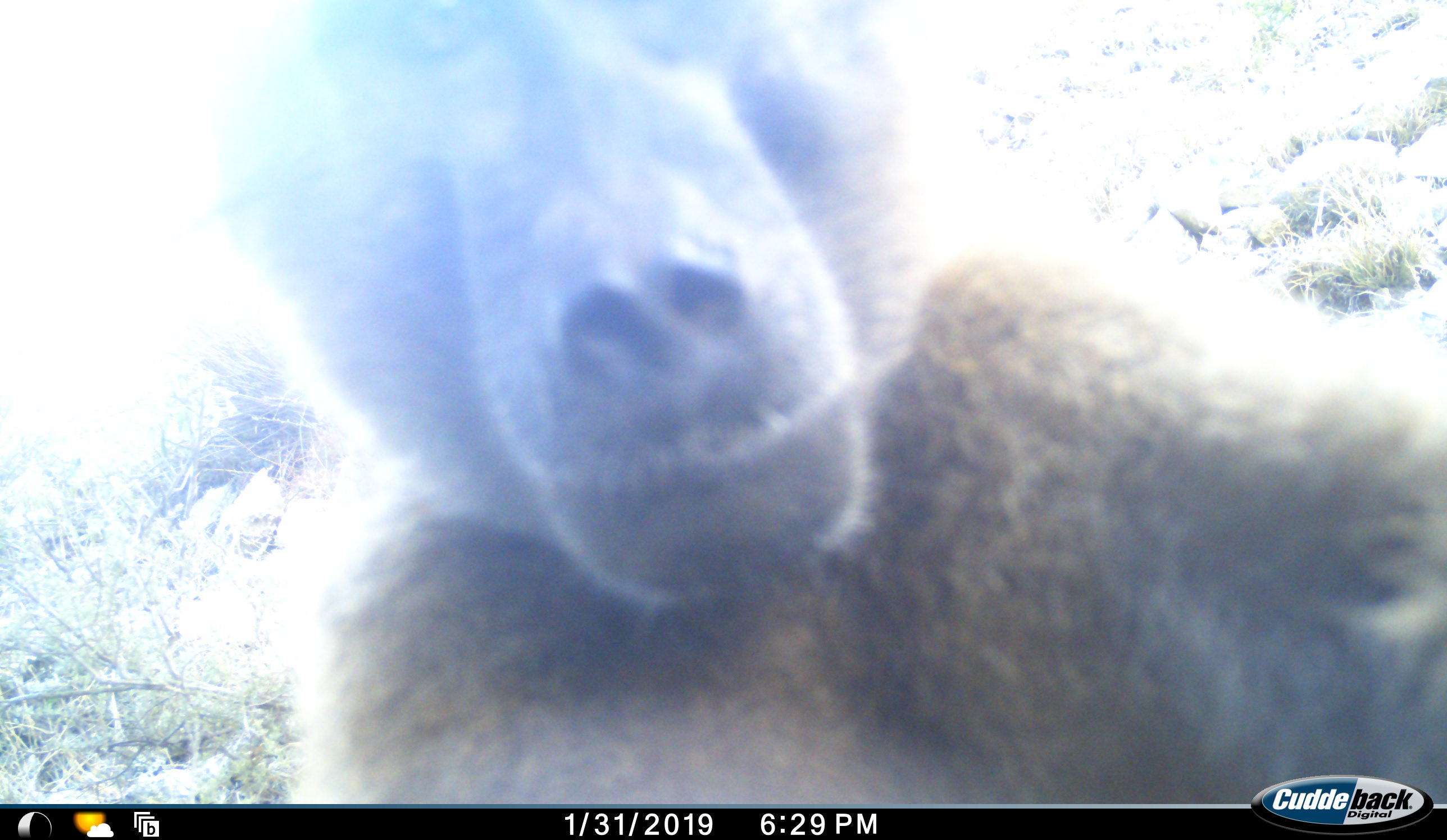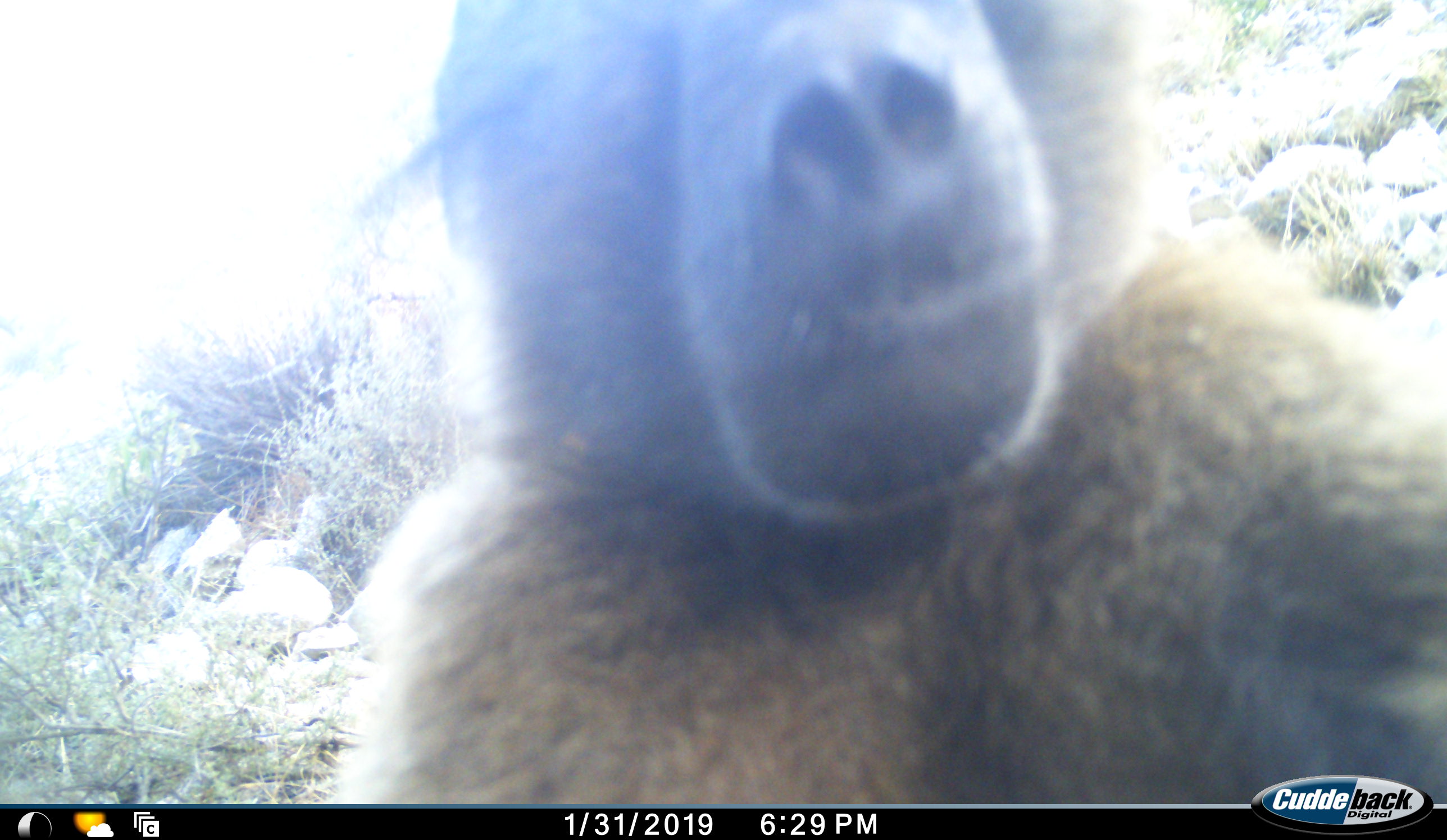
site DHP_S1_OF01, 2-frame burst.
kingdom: Animalia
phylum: Chordata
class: Mammalia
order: Primates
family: Cercopithecidae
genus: Papio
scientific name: Papio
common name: baboon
Baboon (Papio), count 1. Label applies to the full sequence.